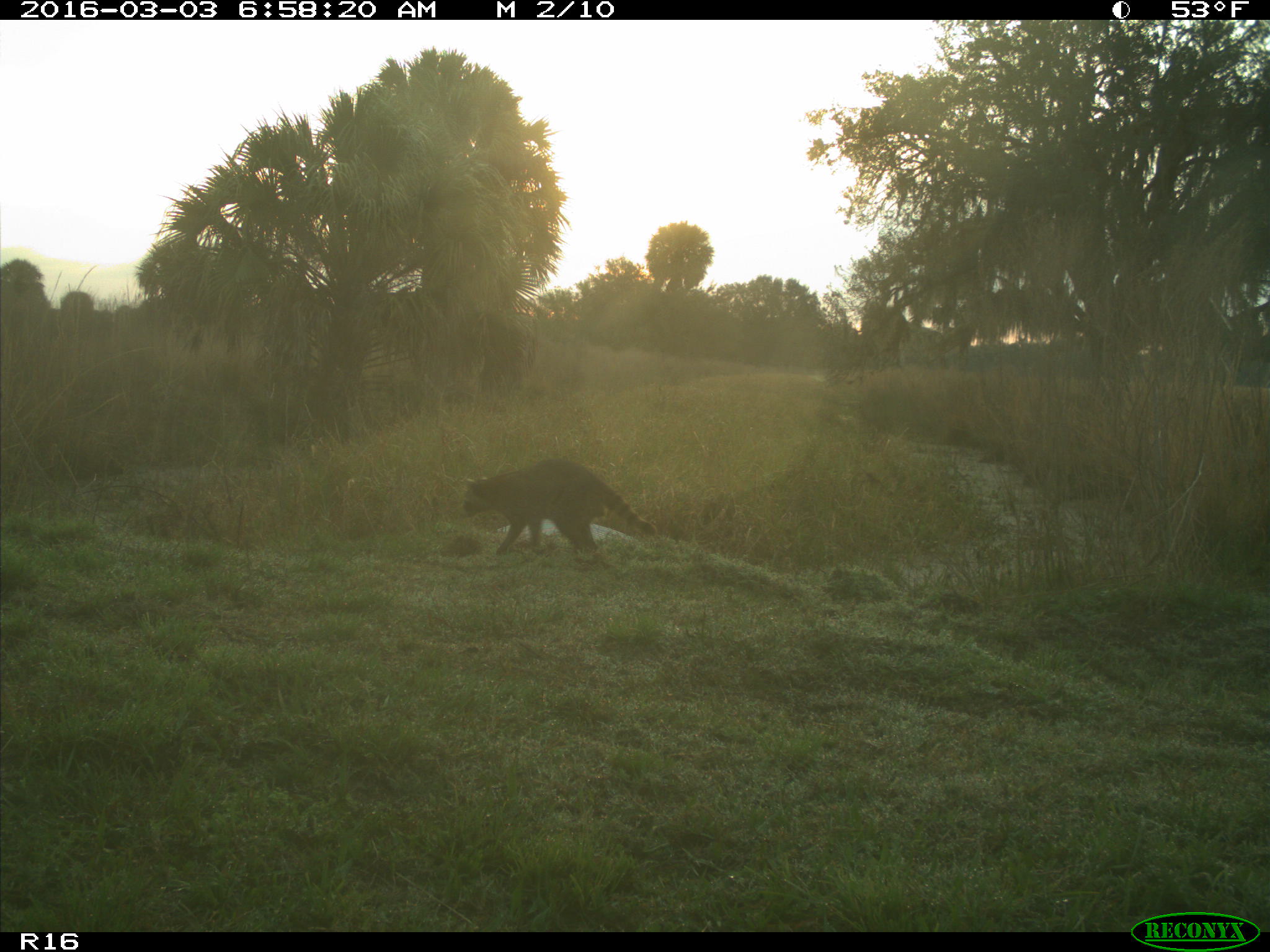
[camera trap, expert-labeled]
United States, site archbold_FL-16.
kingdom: Animalia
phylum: Chordata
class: Mammalia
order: Carnivora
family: Procyonidae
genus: Procyon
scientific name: Procyon lotor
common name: common raccoon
Procyon lotor (common raccoon).